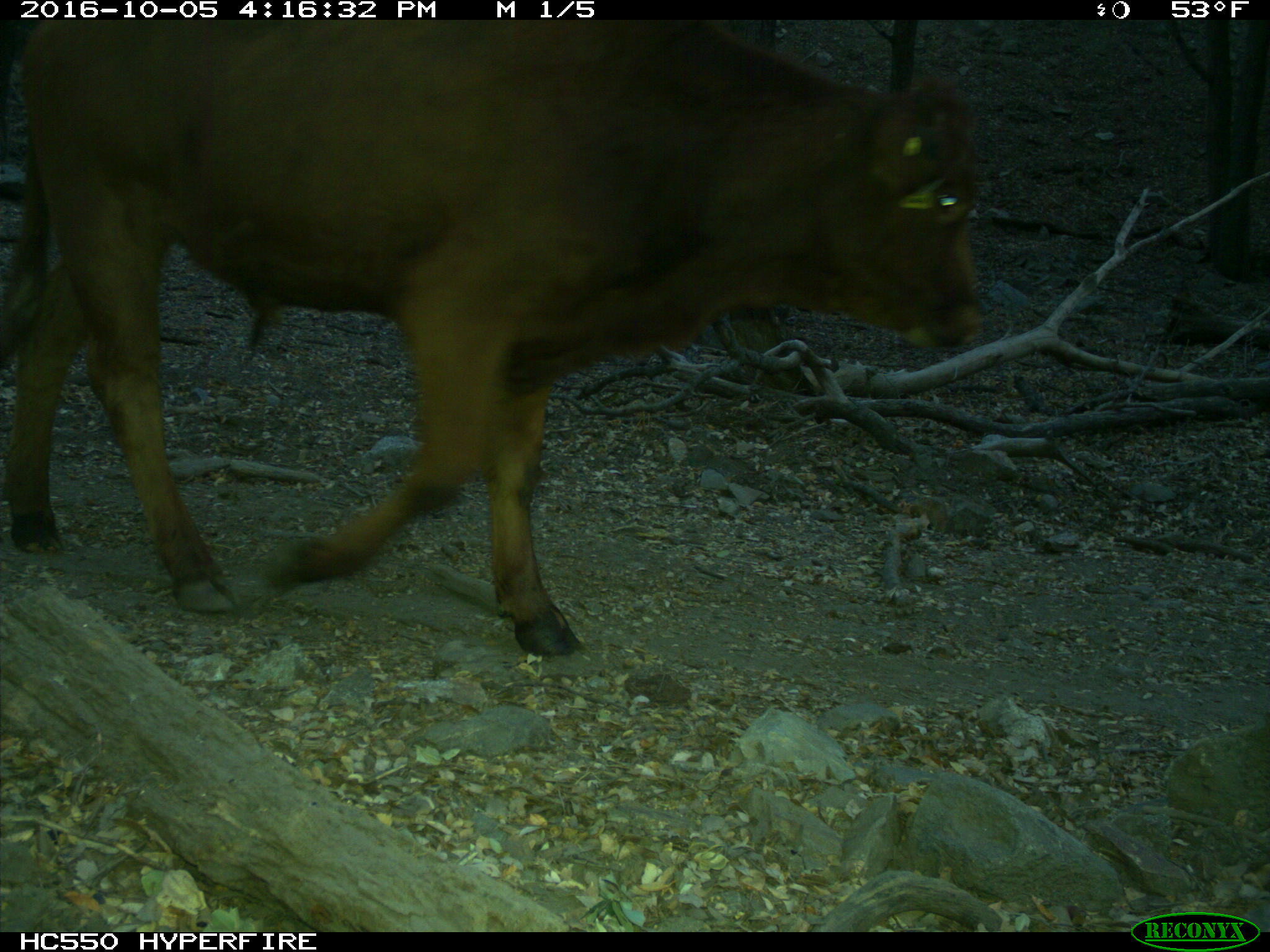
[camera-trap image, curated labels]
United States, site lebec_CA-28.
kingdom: Animalia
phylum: Chordata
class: Mammalia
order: Artiodactyla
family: Bovidae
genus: Bos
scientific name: Bos taurus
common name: domestic cow